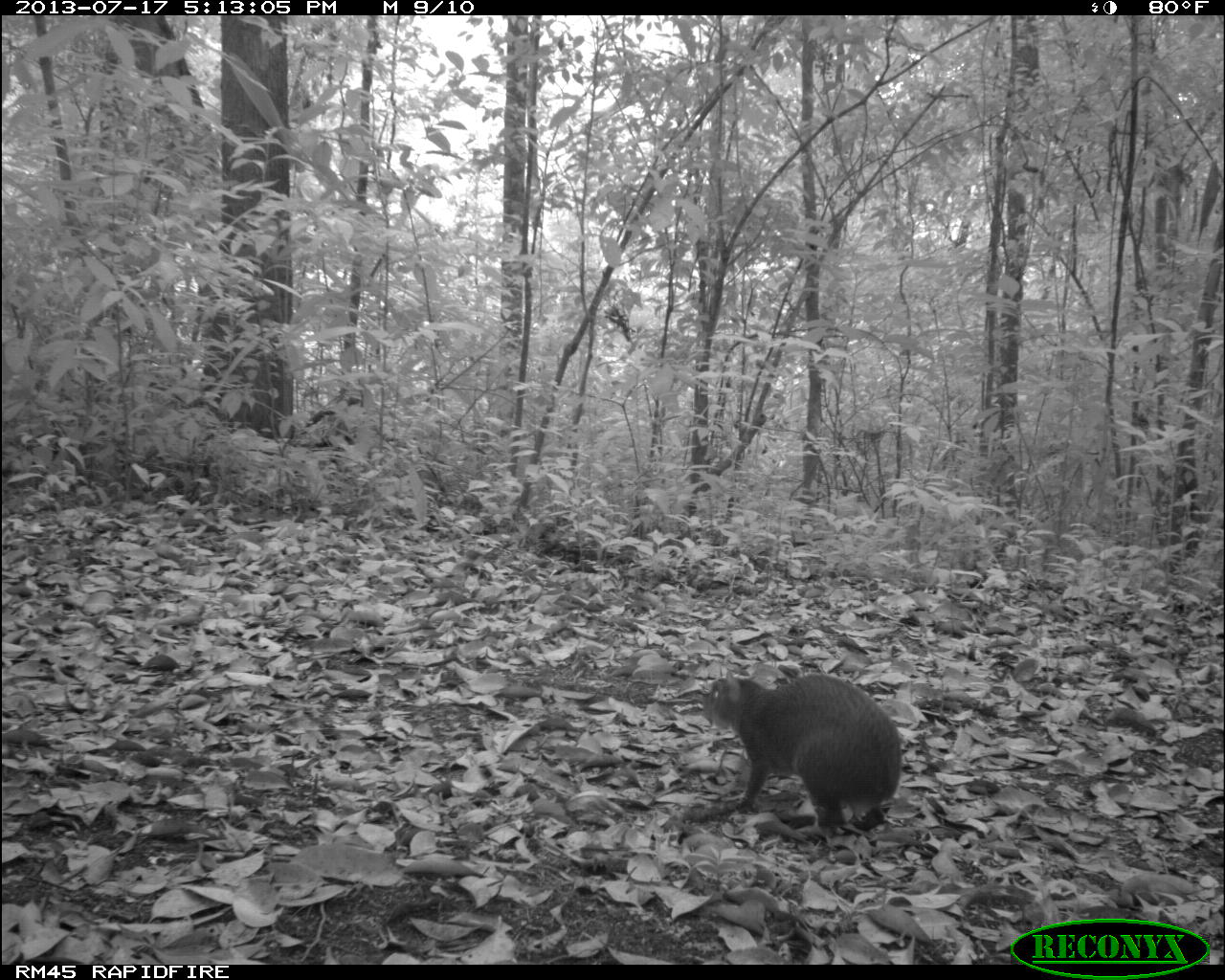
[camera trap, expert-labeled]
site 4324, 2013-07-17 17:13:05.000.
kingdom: Animalia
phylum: Chordata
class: Mammalia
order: Rodentia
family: Dasyproctidae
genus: Dasyprocta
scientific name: Dasyprocta punctata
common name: central american agouti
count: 1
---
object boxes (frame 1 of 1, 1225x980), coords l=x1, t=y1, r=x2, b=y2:
dasyprocta punctata: l=700, t=672, r=898, b=836